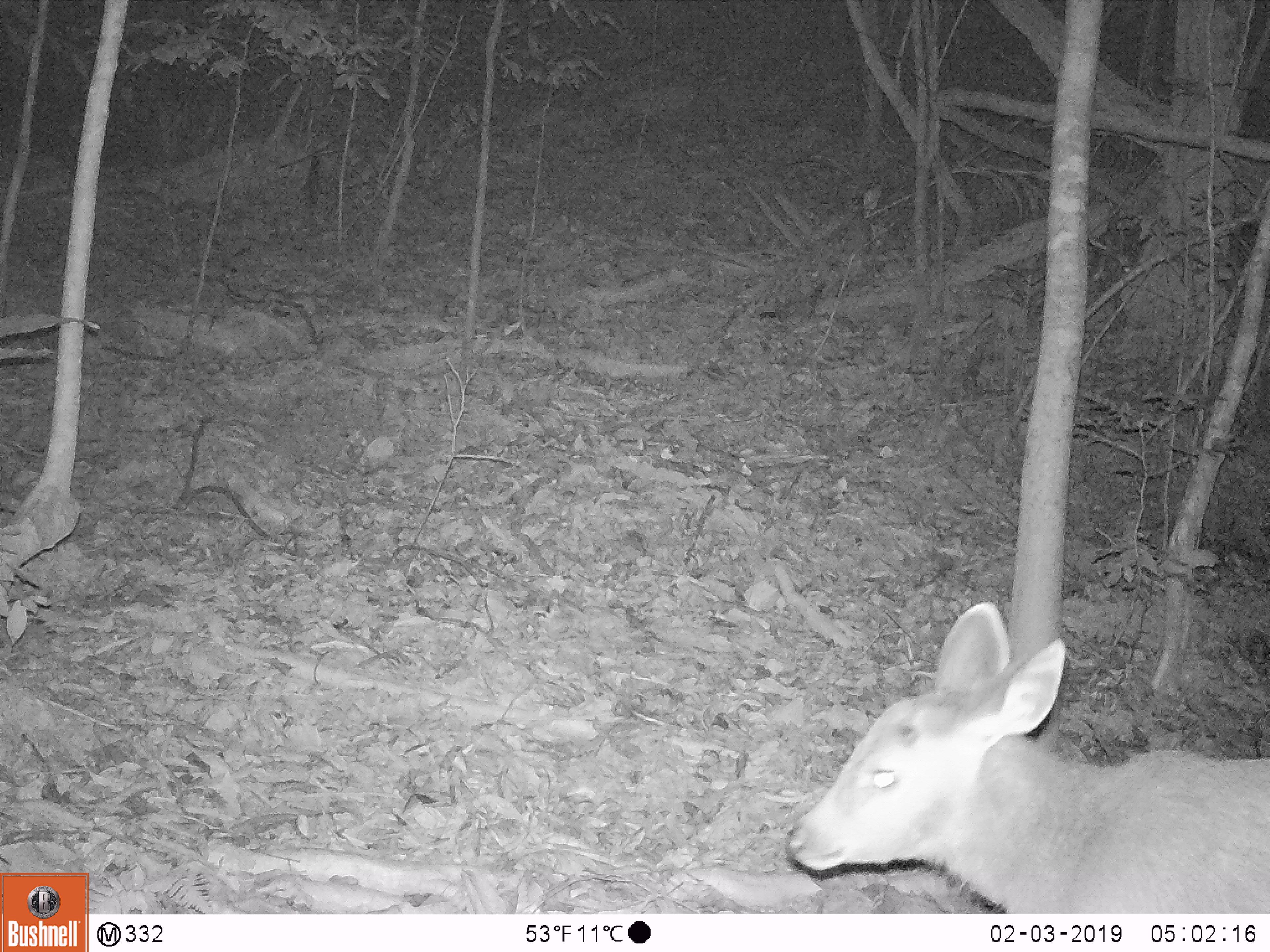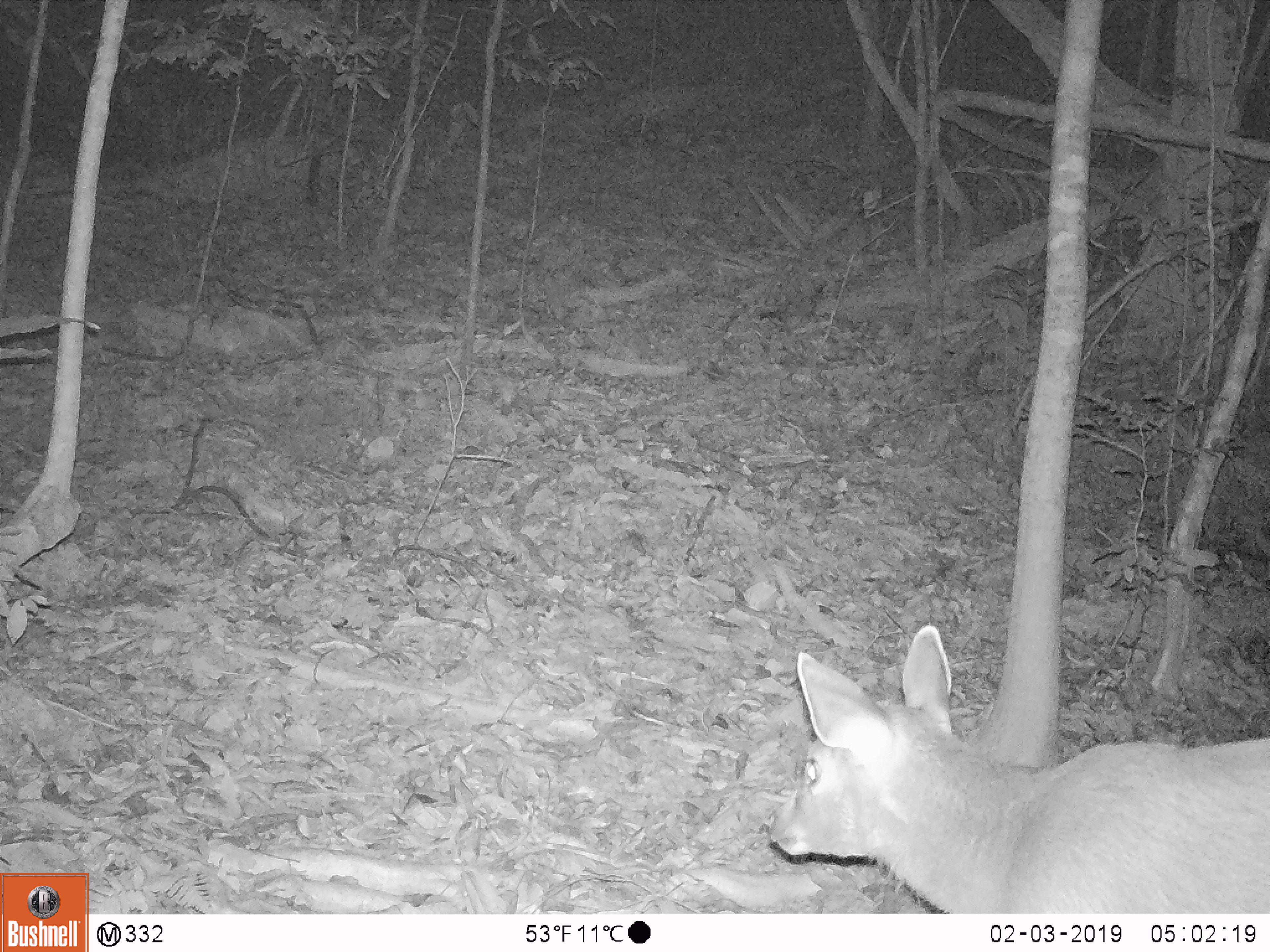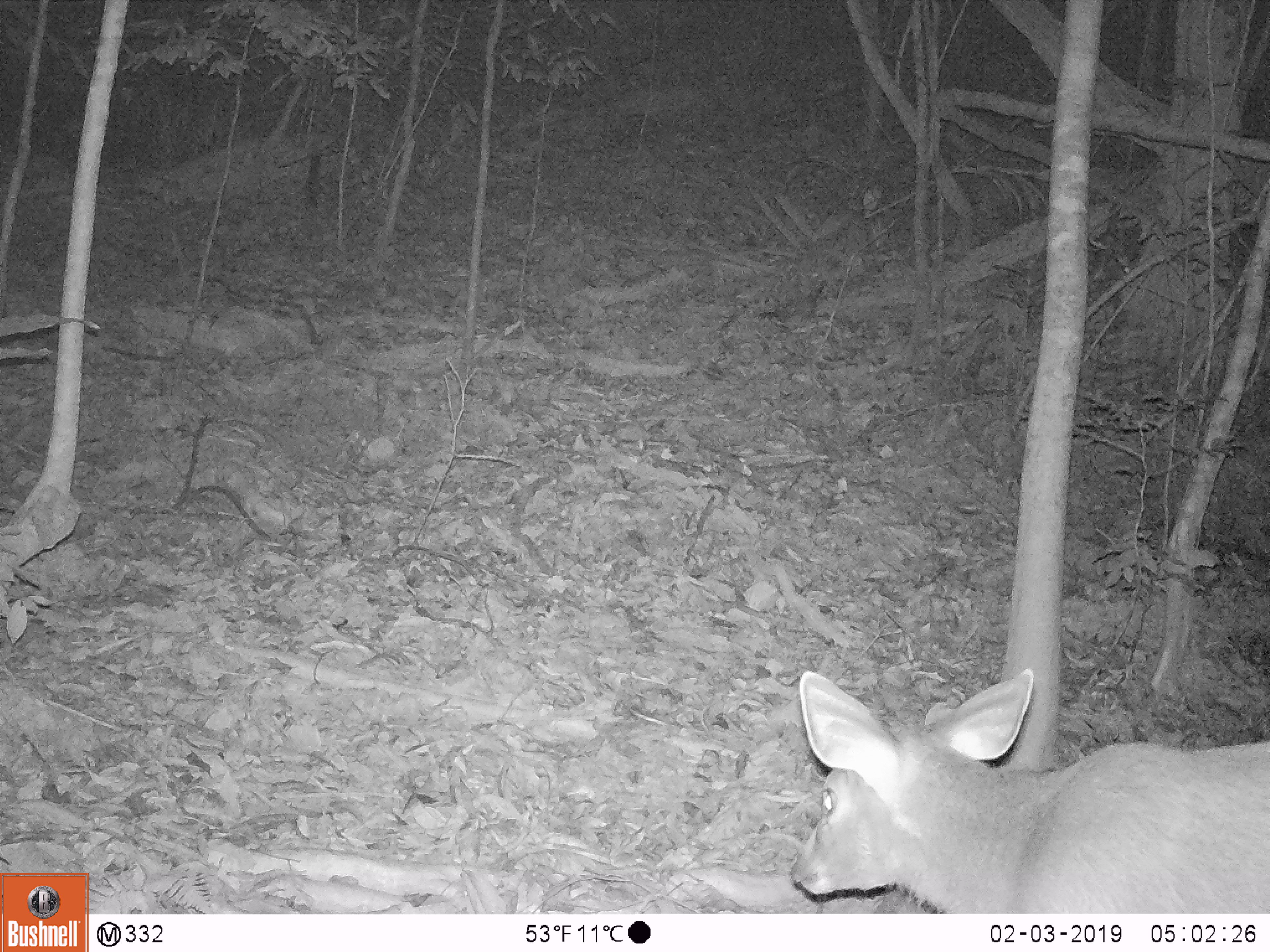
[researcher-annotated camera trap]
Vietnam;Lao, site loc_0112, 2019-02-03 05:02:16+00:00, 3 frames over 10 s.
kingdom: Animalia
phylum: Chordata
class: Mammalia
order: Artiodactyla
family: Cervidae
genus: Rusa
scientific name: Rusa unicolor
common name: sambar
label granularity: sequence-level